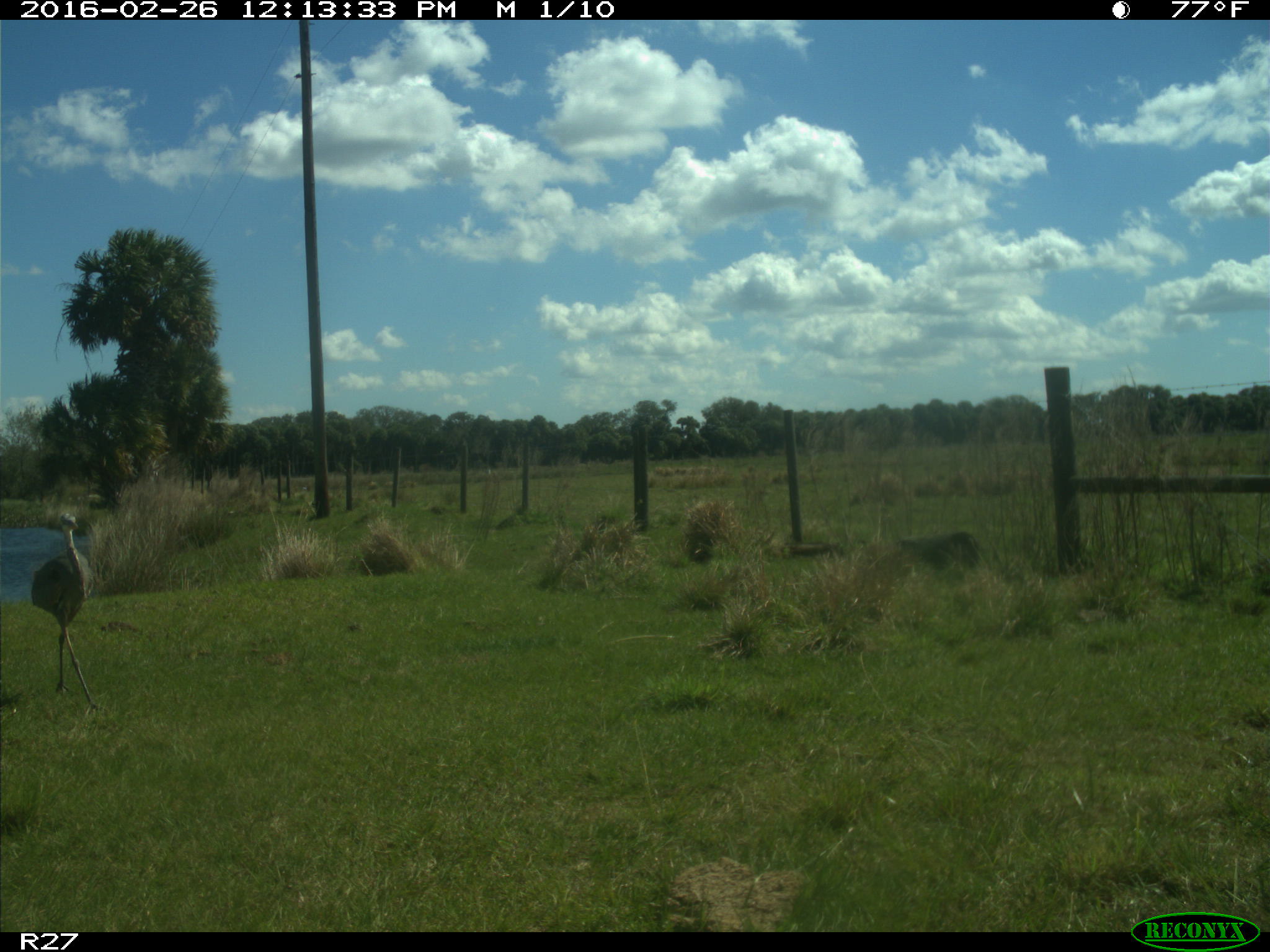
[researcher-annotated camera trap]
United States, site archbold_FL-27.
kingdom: Animalia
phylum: Chordata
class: Aves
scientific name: Aves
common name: birds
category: unidentified bird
Unidentified bird (birds) (Aves).